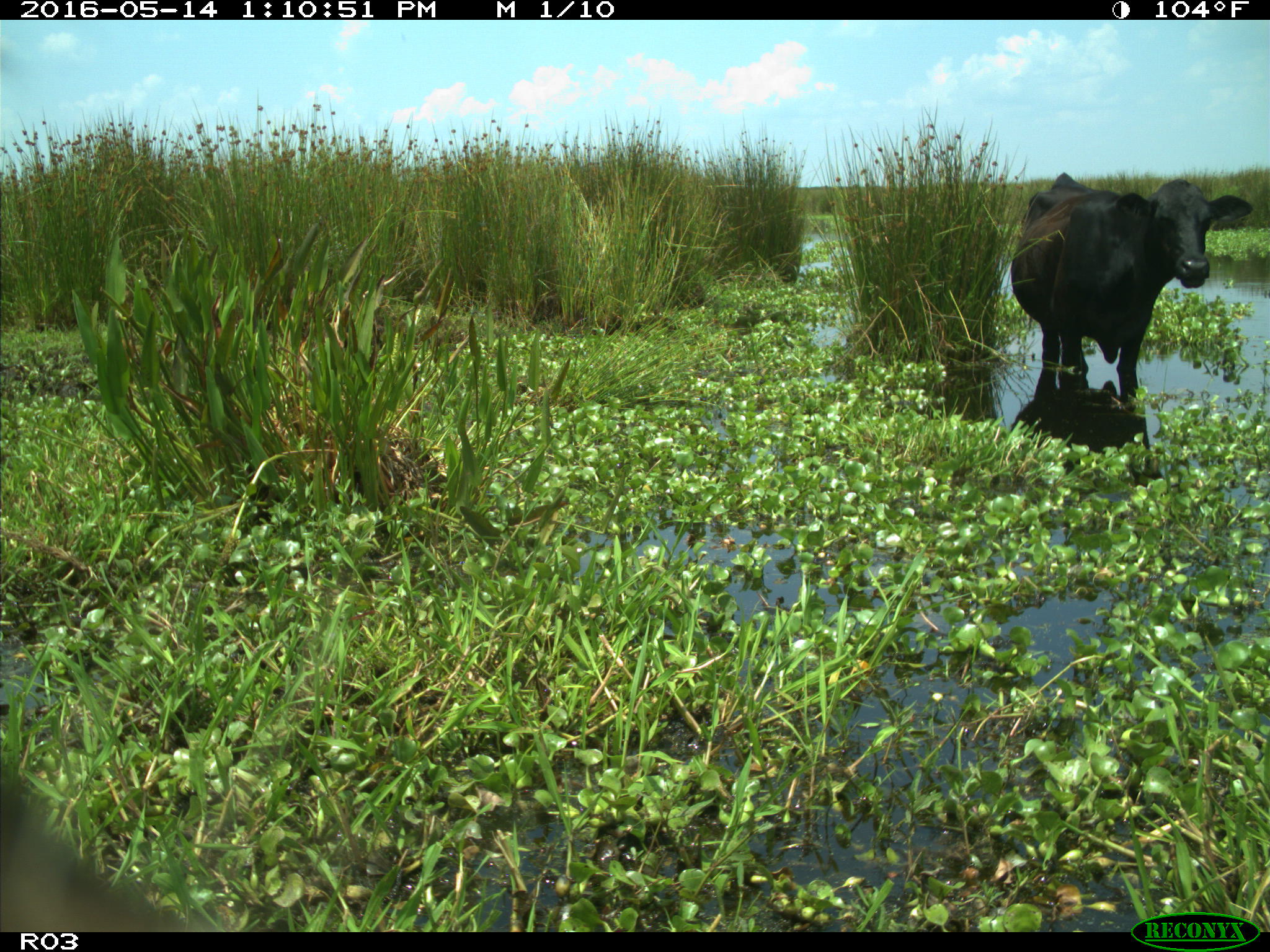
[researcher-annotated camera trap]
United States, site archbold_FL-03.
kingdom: Animalia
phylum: Chordata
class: Mammalia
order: Artiodactyla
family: Bovidae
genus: Bos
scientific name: Bos taurus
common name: domestic cow